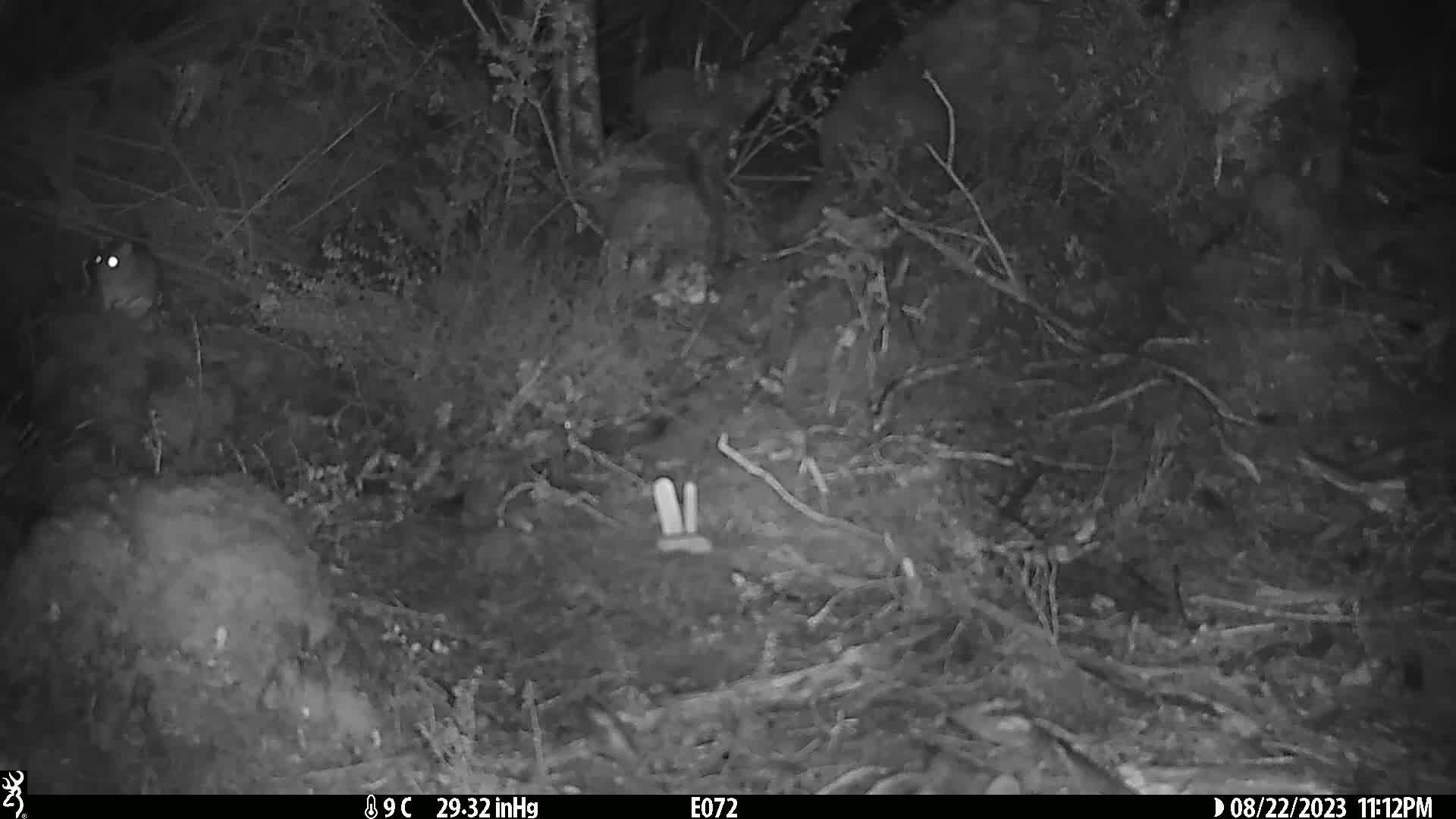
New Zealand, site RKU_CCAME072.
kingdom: Animalia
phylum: Chordata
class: Mammalia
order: Rodentia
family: Muridae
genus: Rattus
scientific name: Rattus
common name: rat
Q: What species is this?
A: Rat (Rattus).